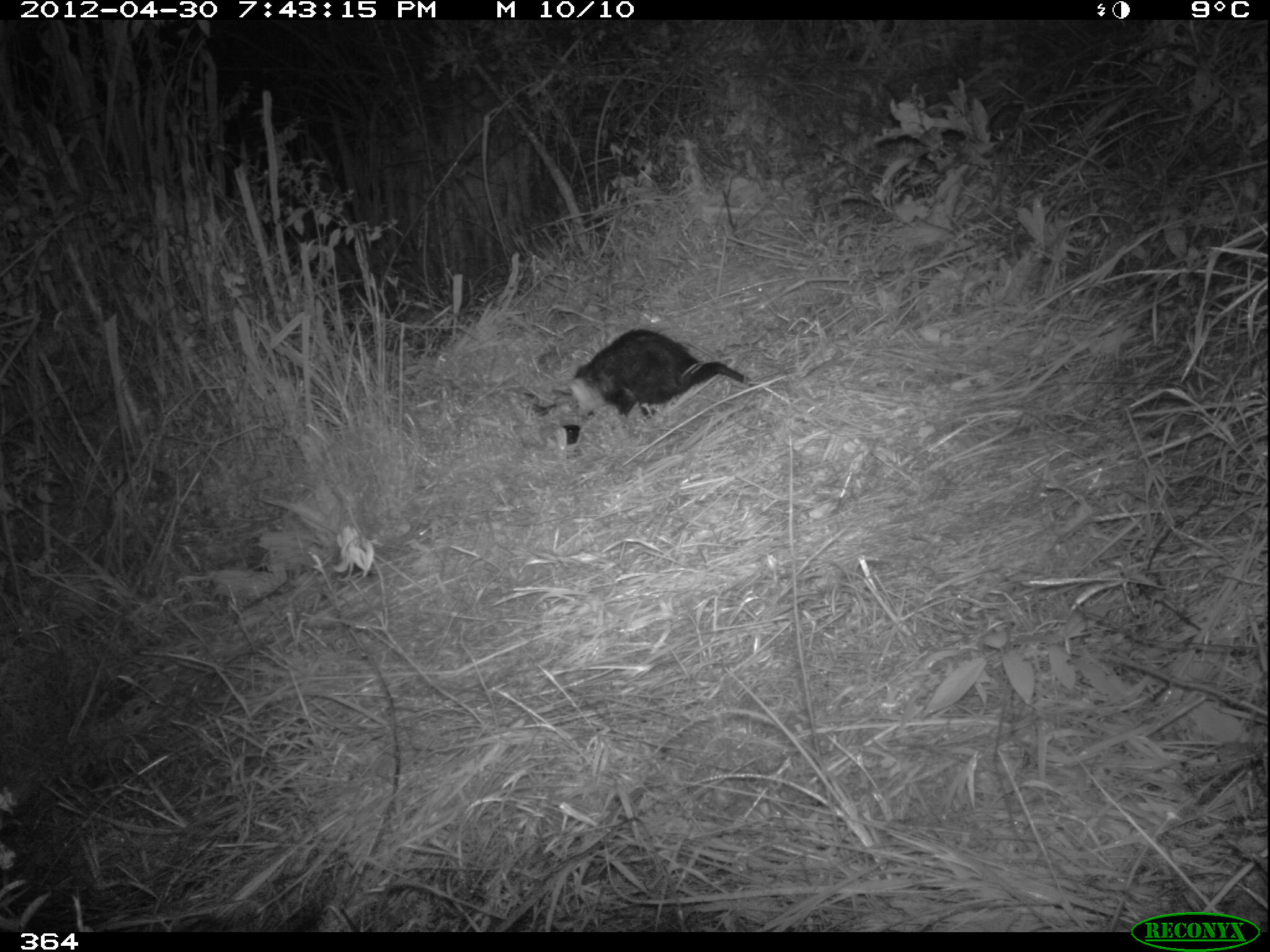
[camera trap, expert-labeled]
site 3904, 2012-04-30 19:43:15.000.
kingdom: Animalia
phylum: Chordata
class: Mammalia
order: Didelphimorphia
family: Didelphidae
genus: Didelphis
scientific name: Didelphis pernigra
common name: andean white-eared opossum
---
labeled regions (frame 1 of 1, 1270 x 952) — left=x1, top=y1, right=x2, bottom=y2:
didelphis pernigra: left=553, top=328, right=758, bottom=449